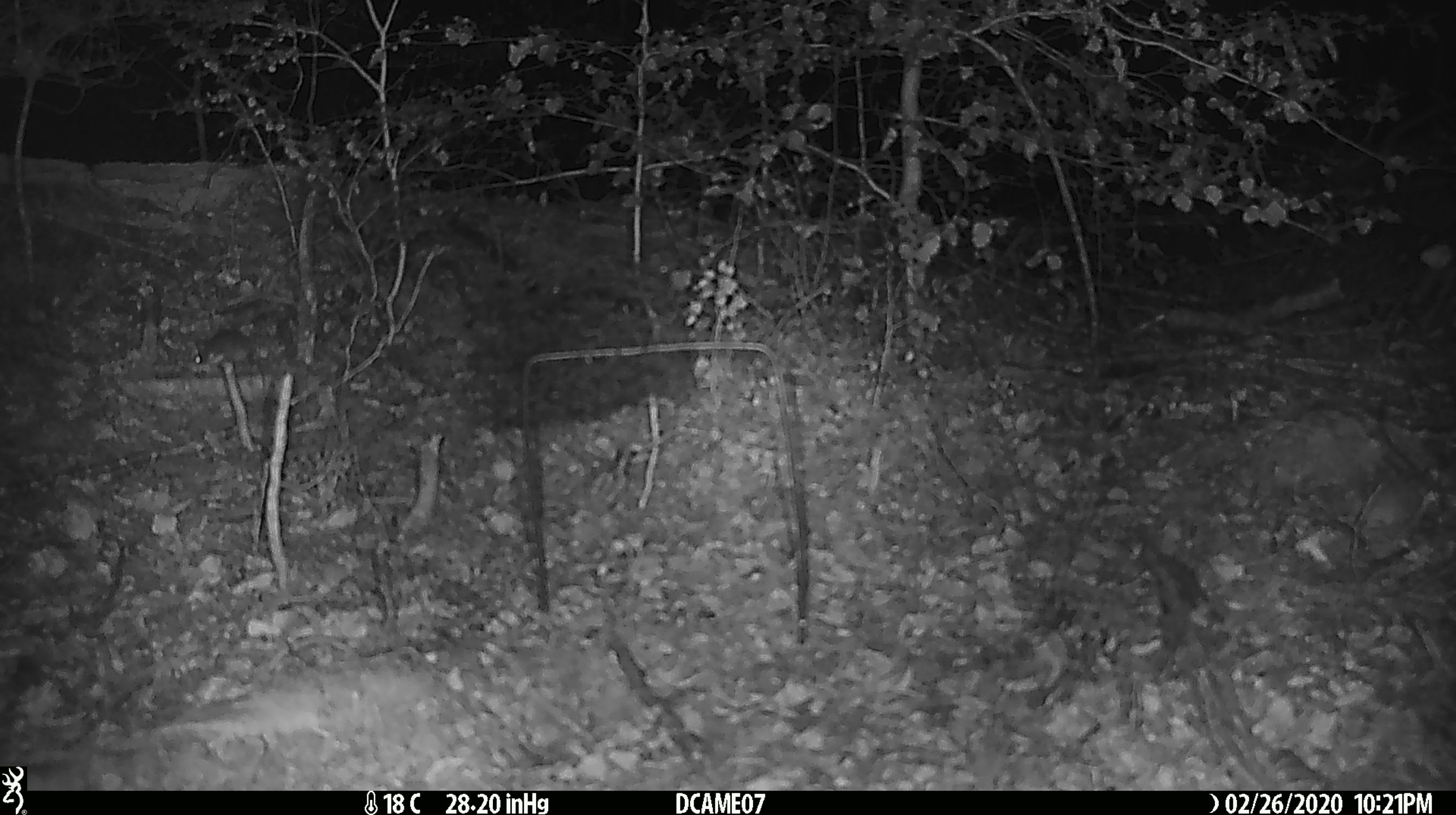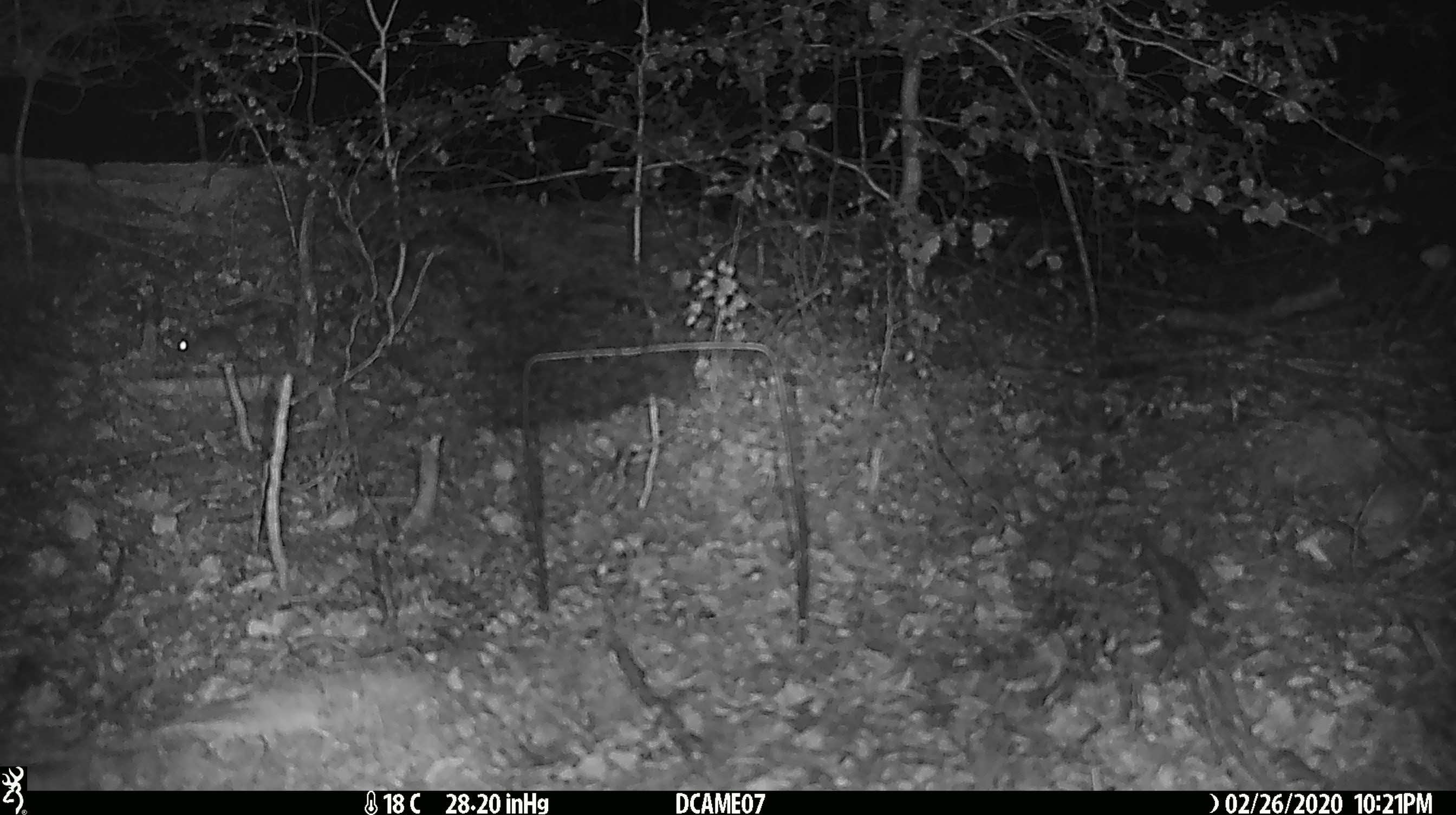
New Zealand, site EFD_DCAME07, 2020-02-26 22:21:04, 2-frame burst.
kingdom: Animalia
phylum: Chordata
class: Mammalia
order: Rodentia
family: Muridae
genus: Mus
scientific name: Mus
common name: mouse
Mouse (Mus).